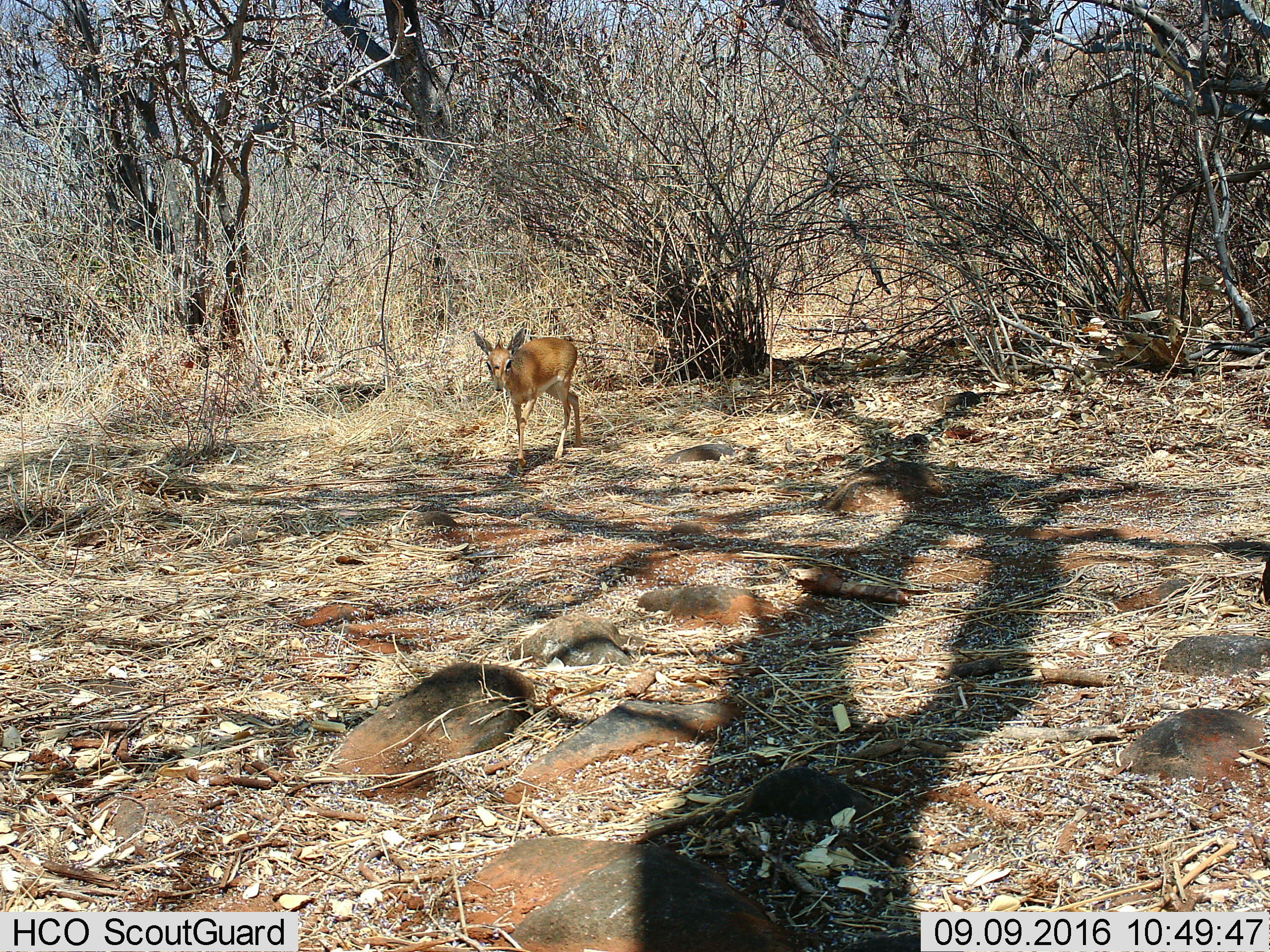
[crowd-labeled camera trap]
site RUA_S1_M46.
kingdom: Animalia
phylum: Chordata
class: Mammalia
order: Artiodactyla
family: Bovidae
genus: Madoqua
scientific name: Madoqua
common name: dik-dik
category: dikdik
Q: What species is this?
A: Dikdik (dik-dik) (Madoqua).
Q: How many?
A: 1.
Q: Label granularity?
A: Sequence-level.